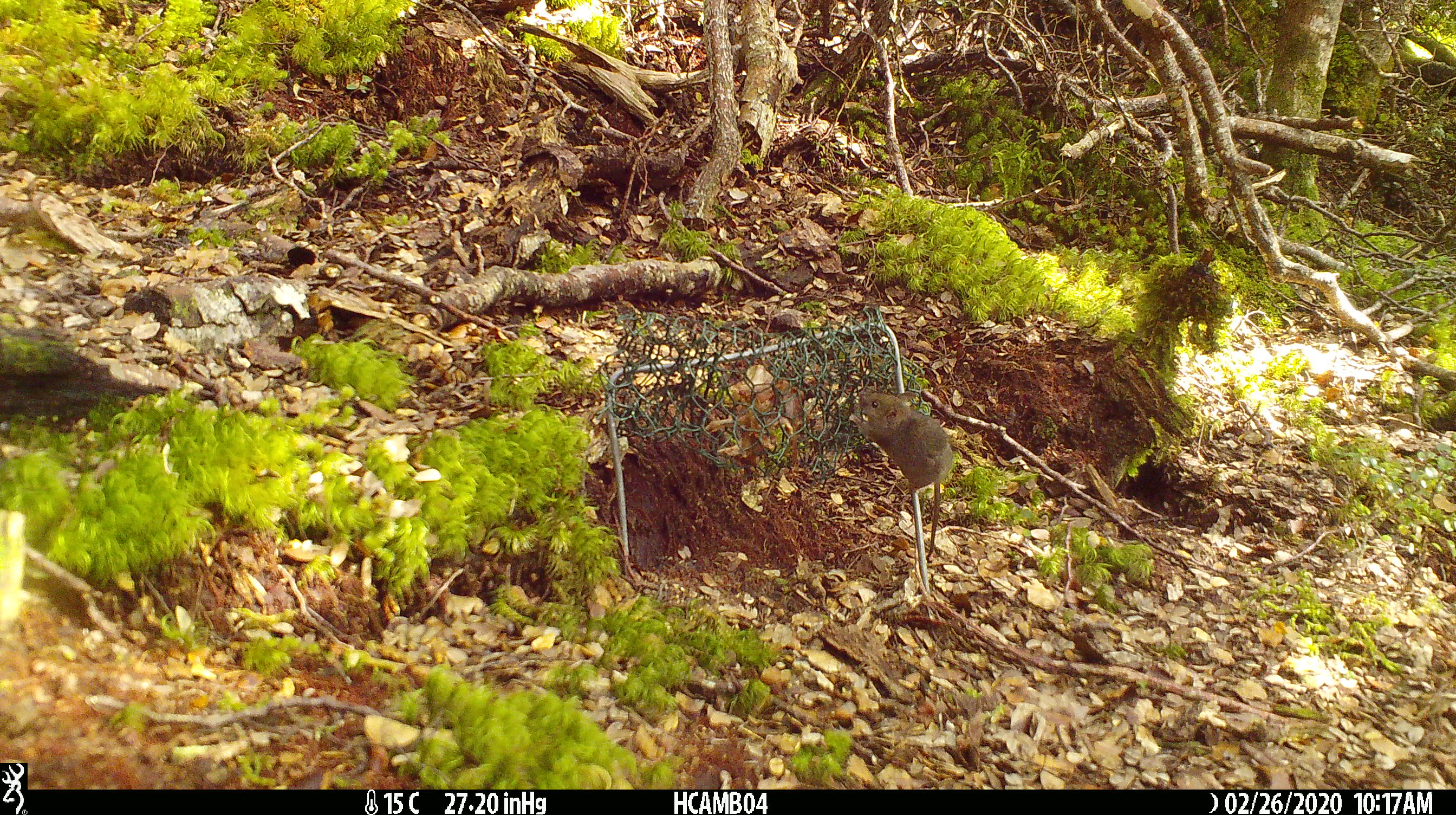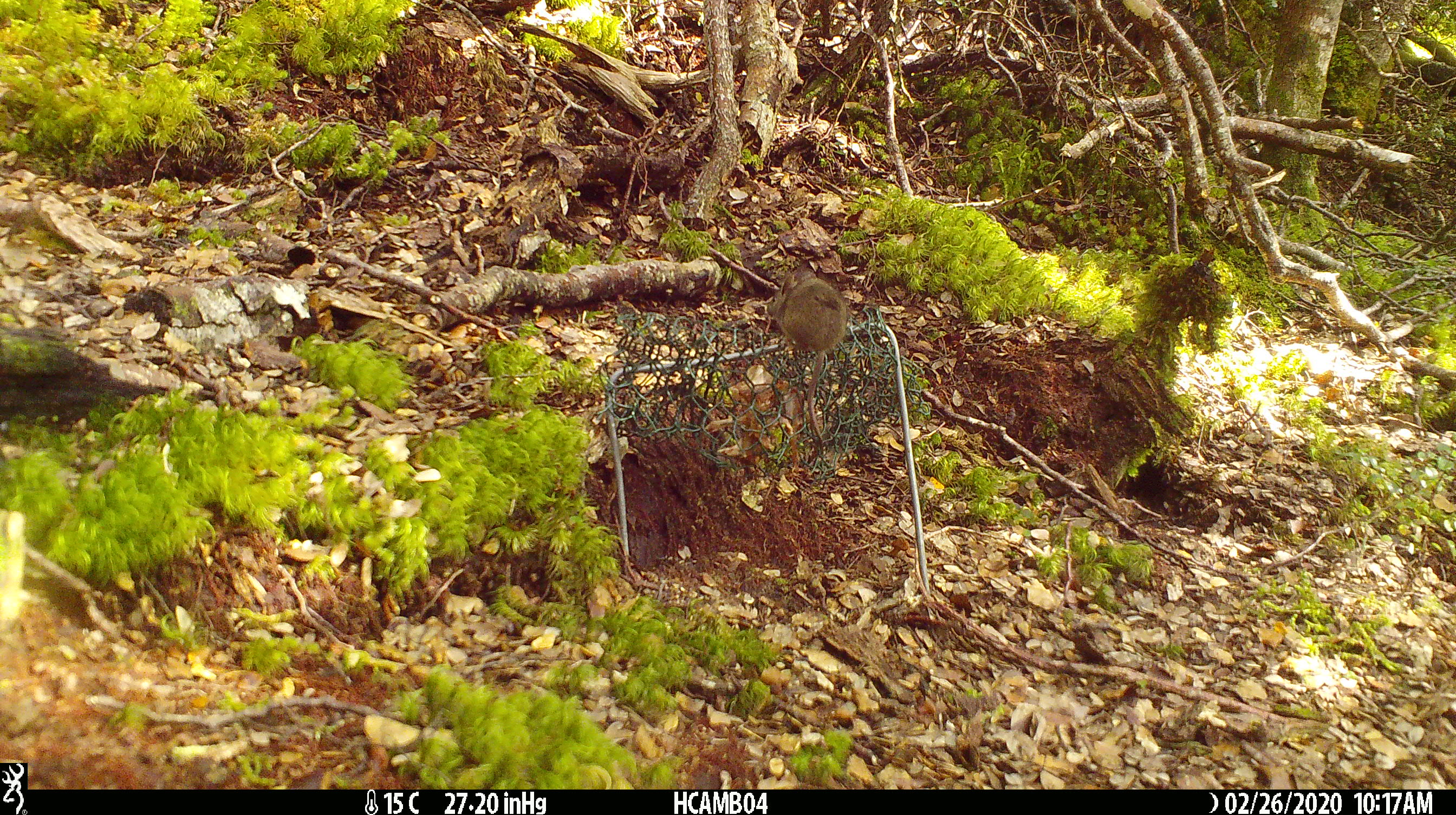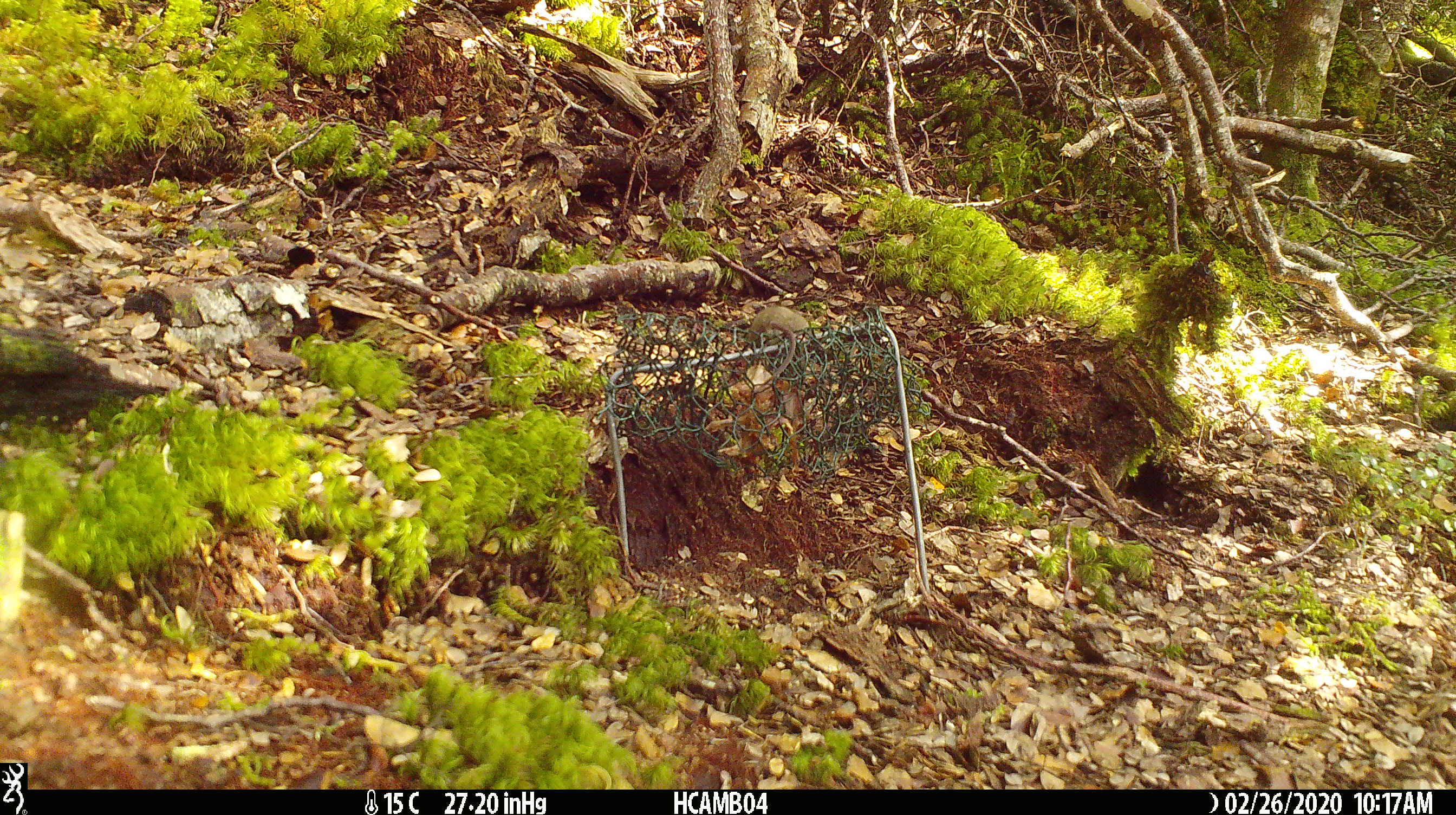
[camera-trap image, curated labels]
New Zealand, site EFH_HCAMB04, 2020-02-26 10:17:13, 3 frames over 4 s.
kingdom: Animalia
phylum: Chordata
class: Mammalia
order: Rodentia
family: Muridae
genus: Mus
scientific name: Mus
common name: mouse